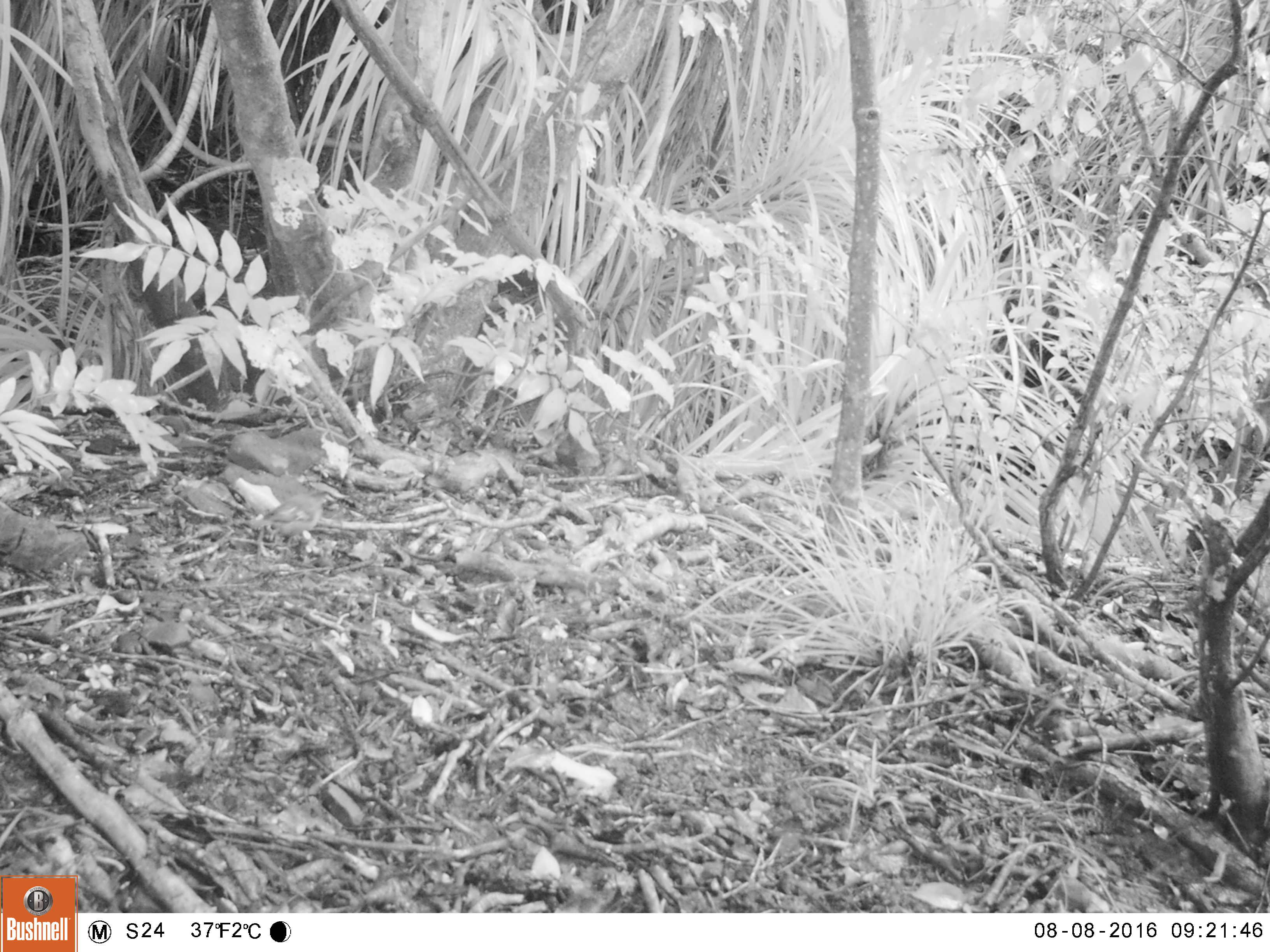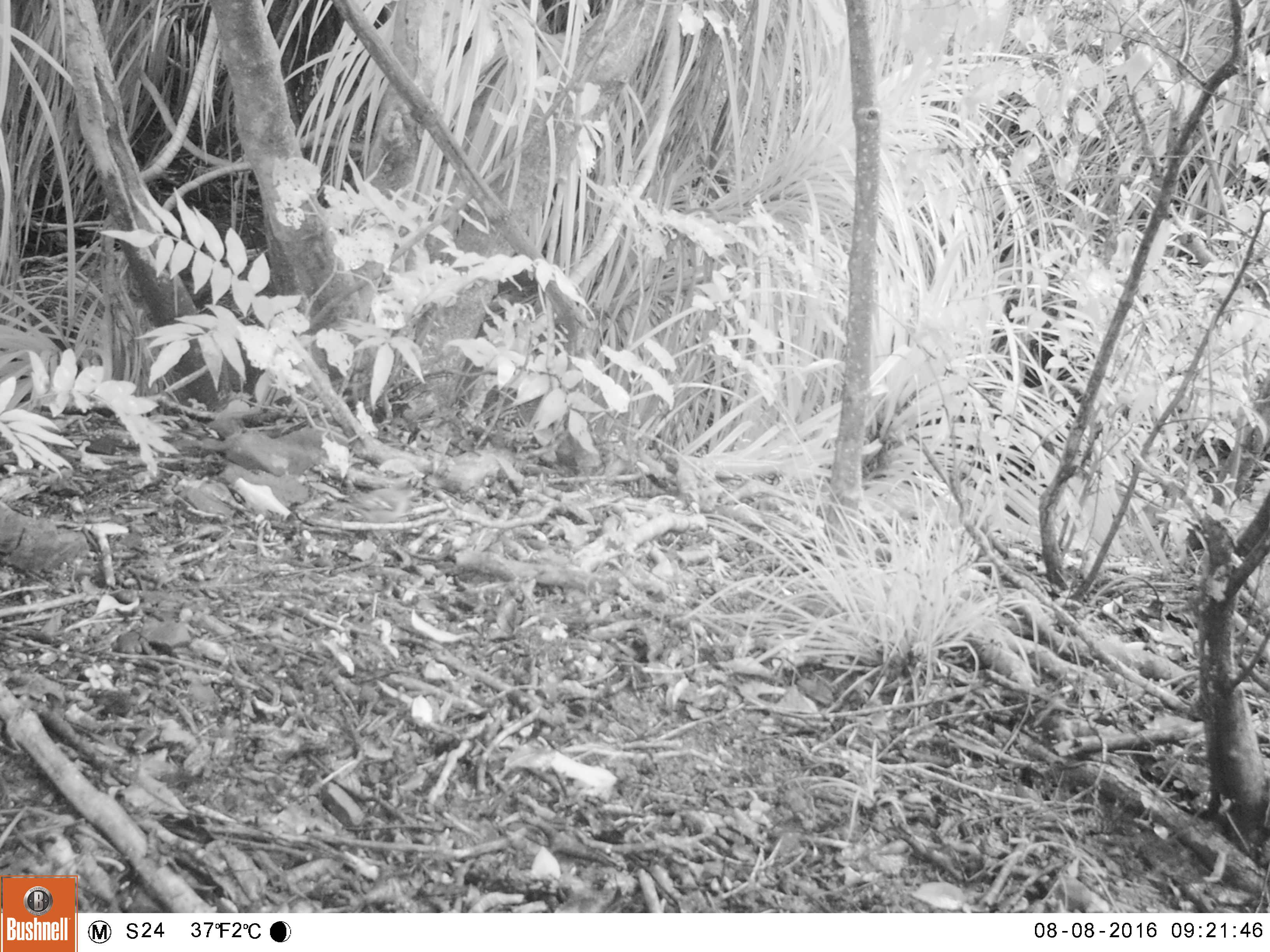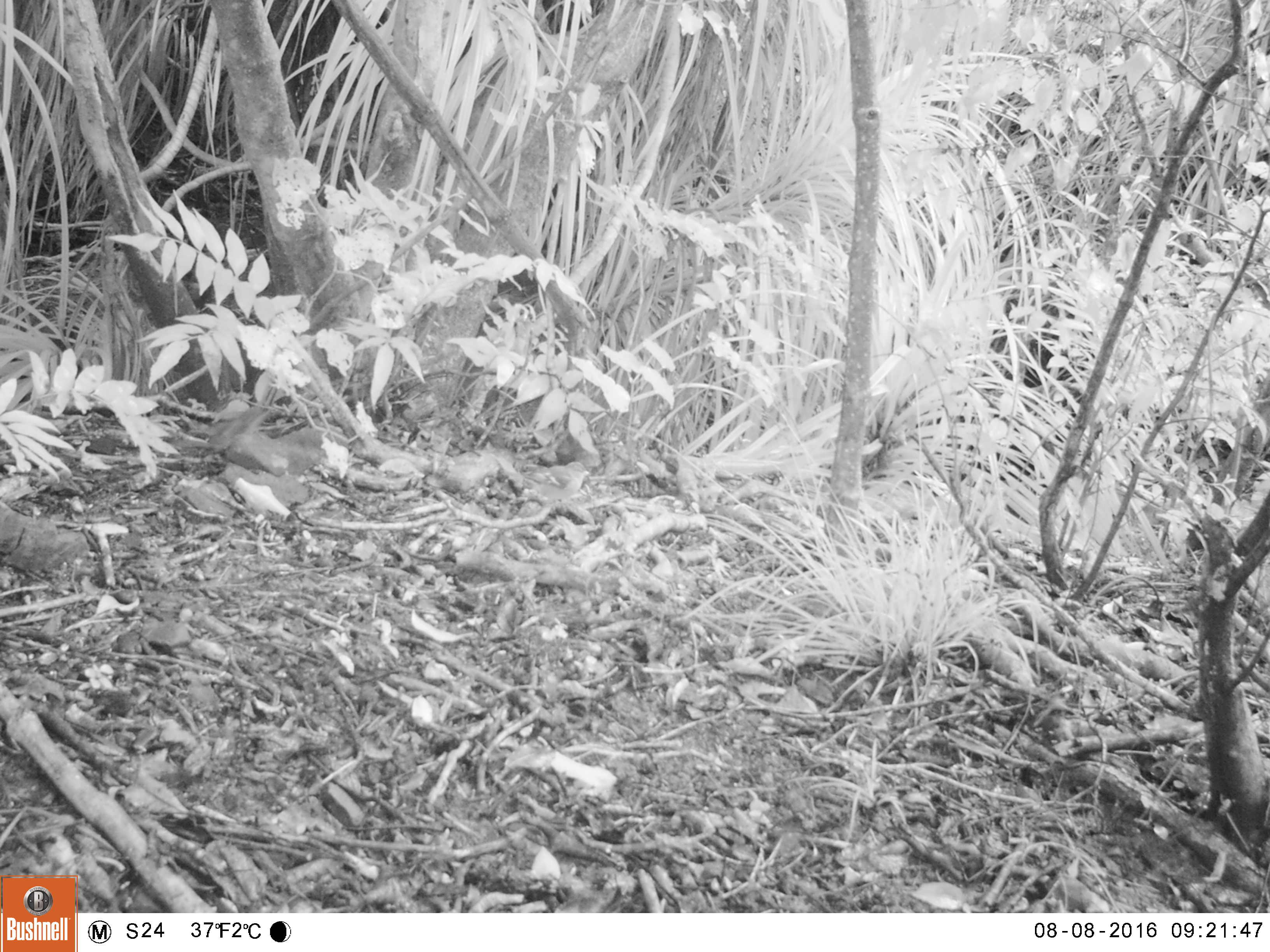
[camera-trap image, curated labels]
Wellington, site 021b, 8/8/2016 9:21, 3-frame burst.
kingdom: Animalia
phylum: Chordata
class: Aves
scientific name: Aves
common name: bird